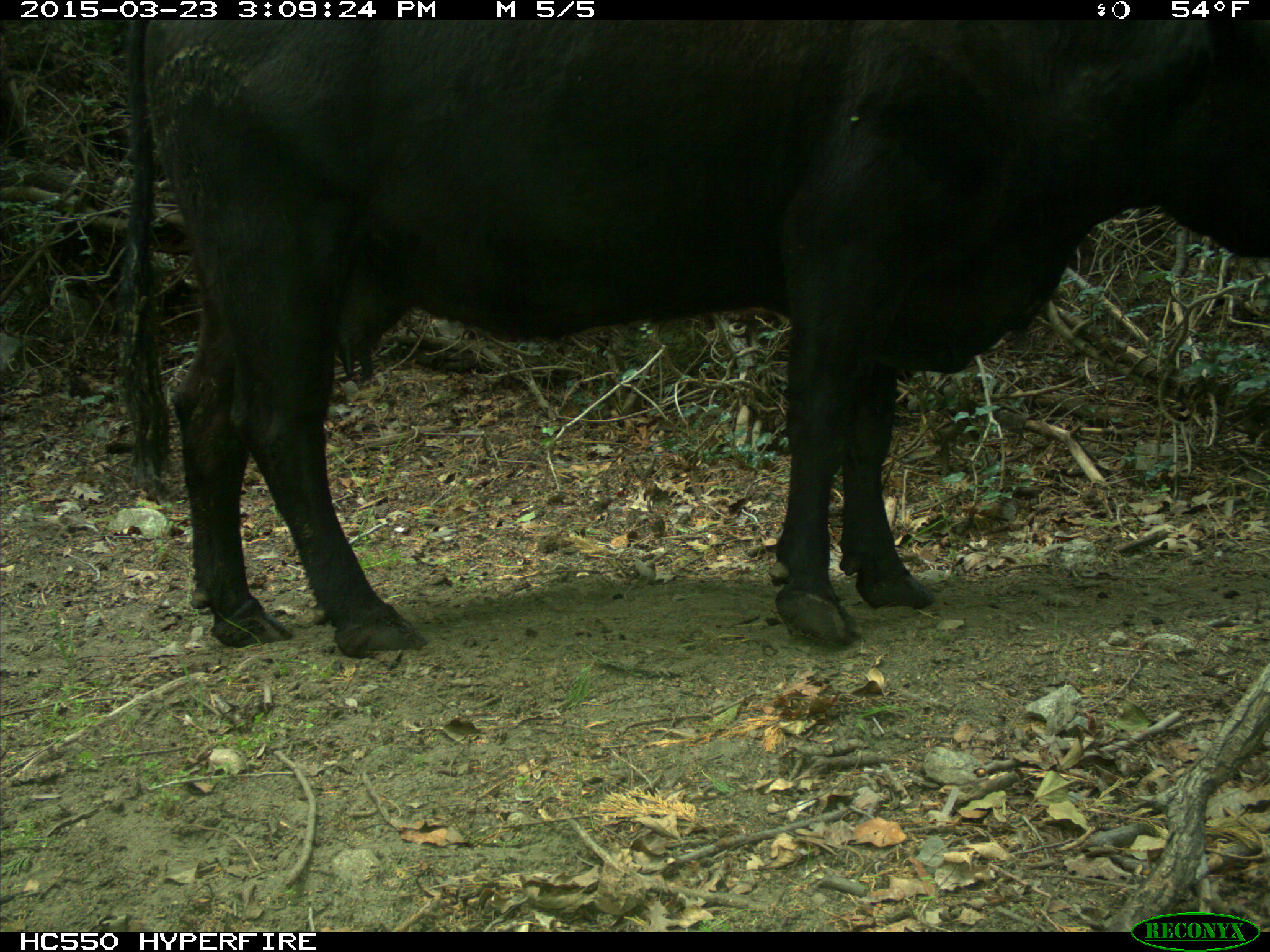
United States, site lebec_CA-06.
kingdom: Animalia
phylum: Chordata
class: Mammalia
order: Artiodactyla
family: Bovidae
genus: Bos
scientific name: Bos taurus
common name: domestic cow